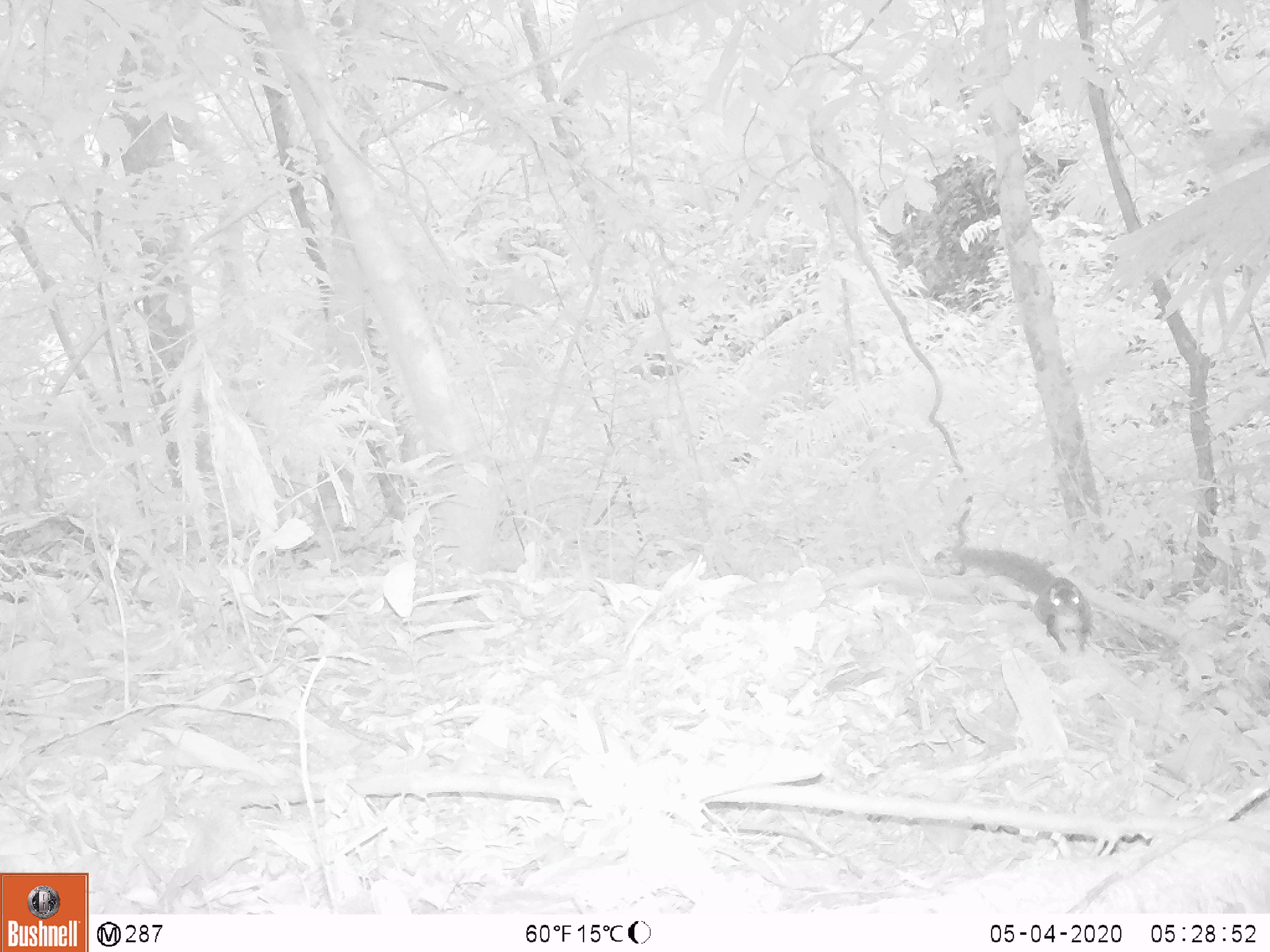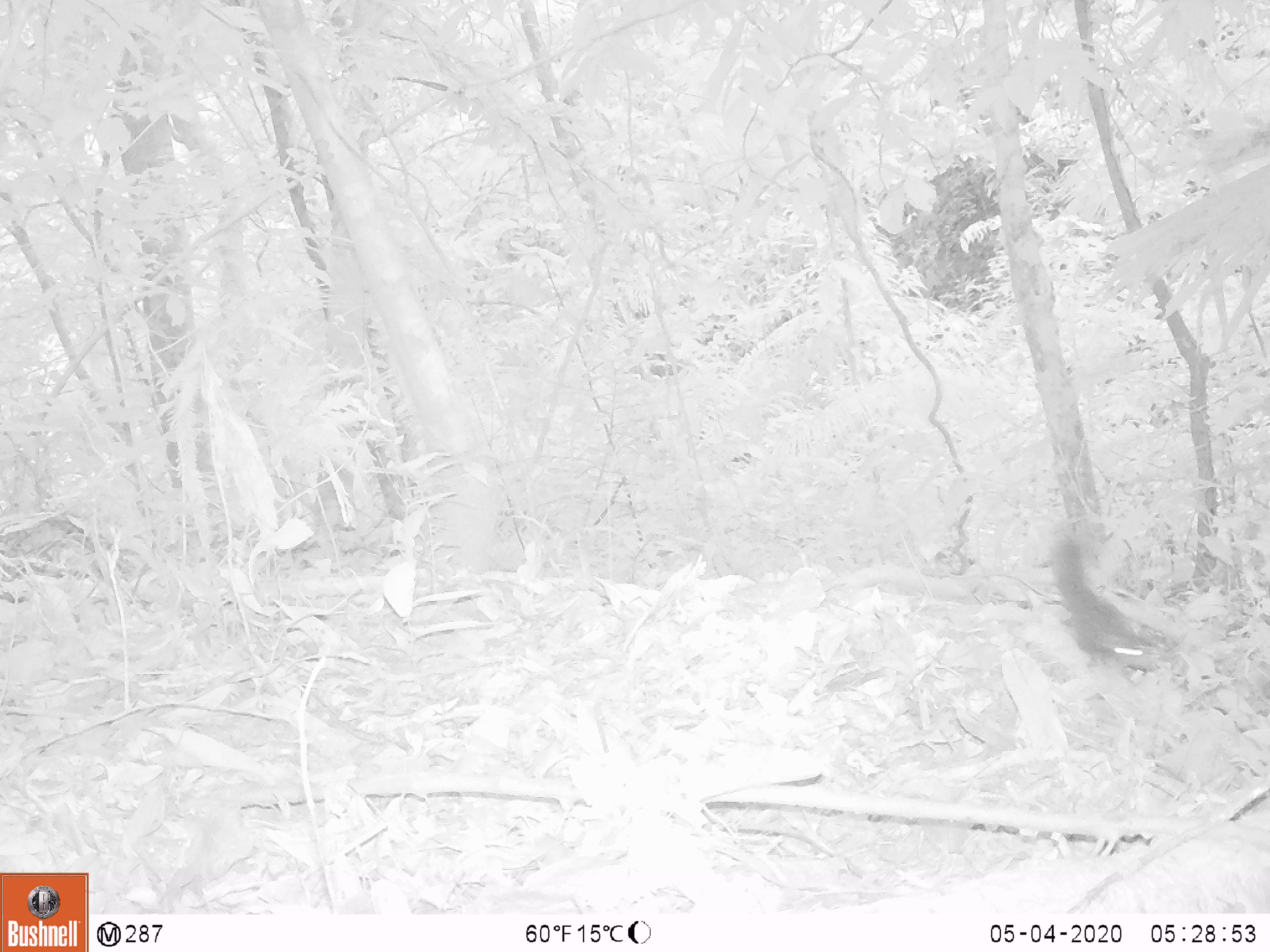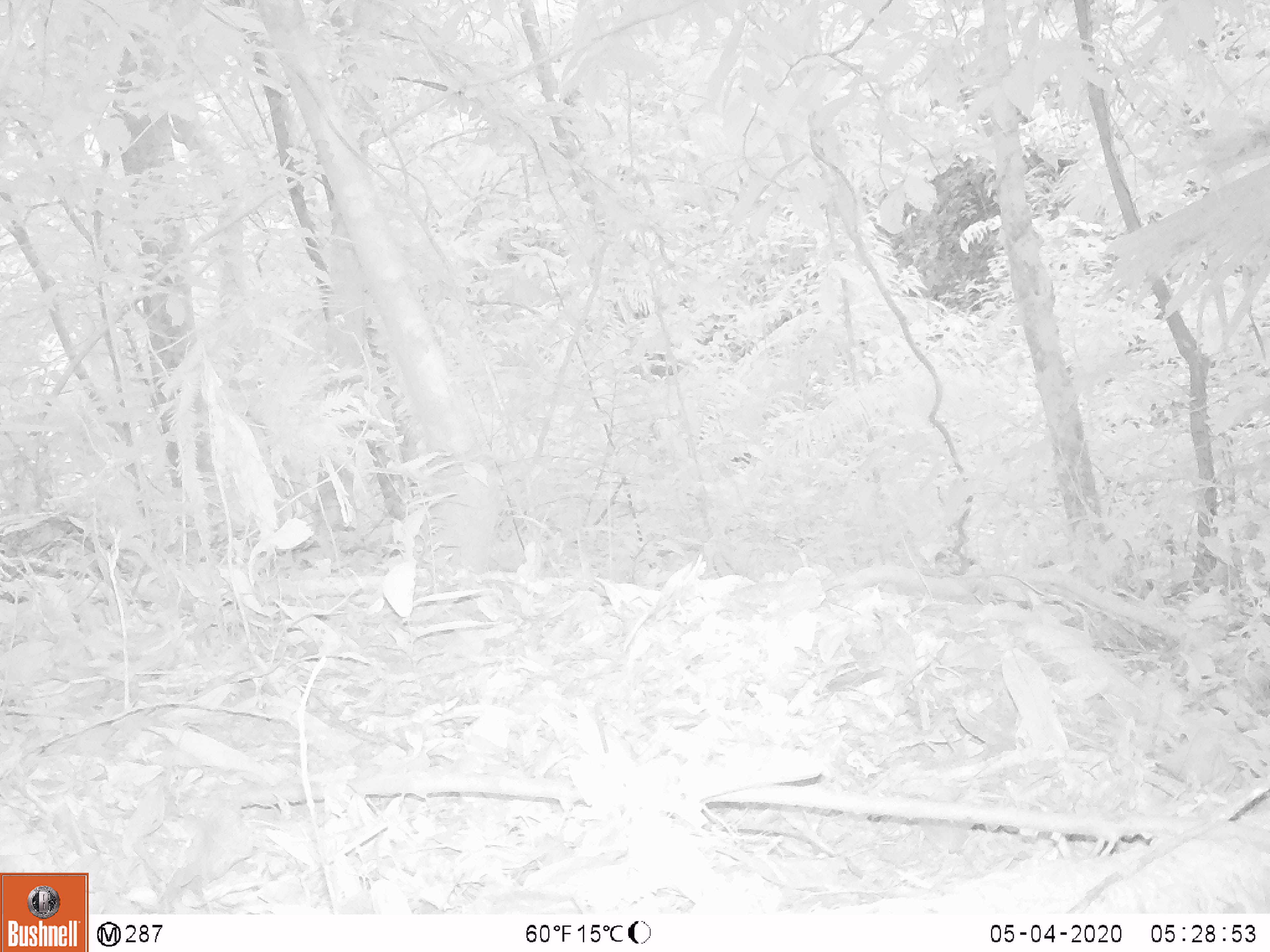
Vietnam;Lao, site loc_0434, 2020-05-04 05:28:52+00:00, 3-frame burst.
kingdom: Animalia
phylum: Chordata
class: Mammalia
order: Rodentia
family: Sciuridae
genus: Dremomys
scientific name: Dremomys rufigenis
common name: red-cheeked squirrel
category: red cheeked squirrel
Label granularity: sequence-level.